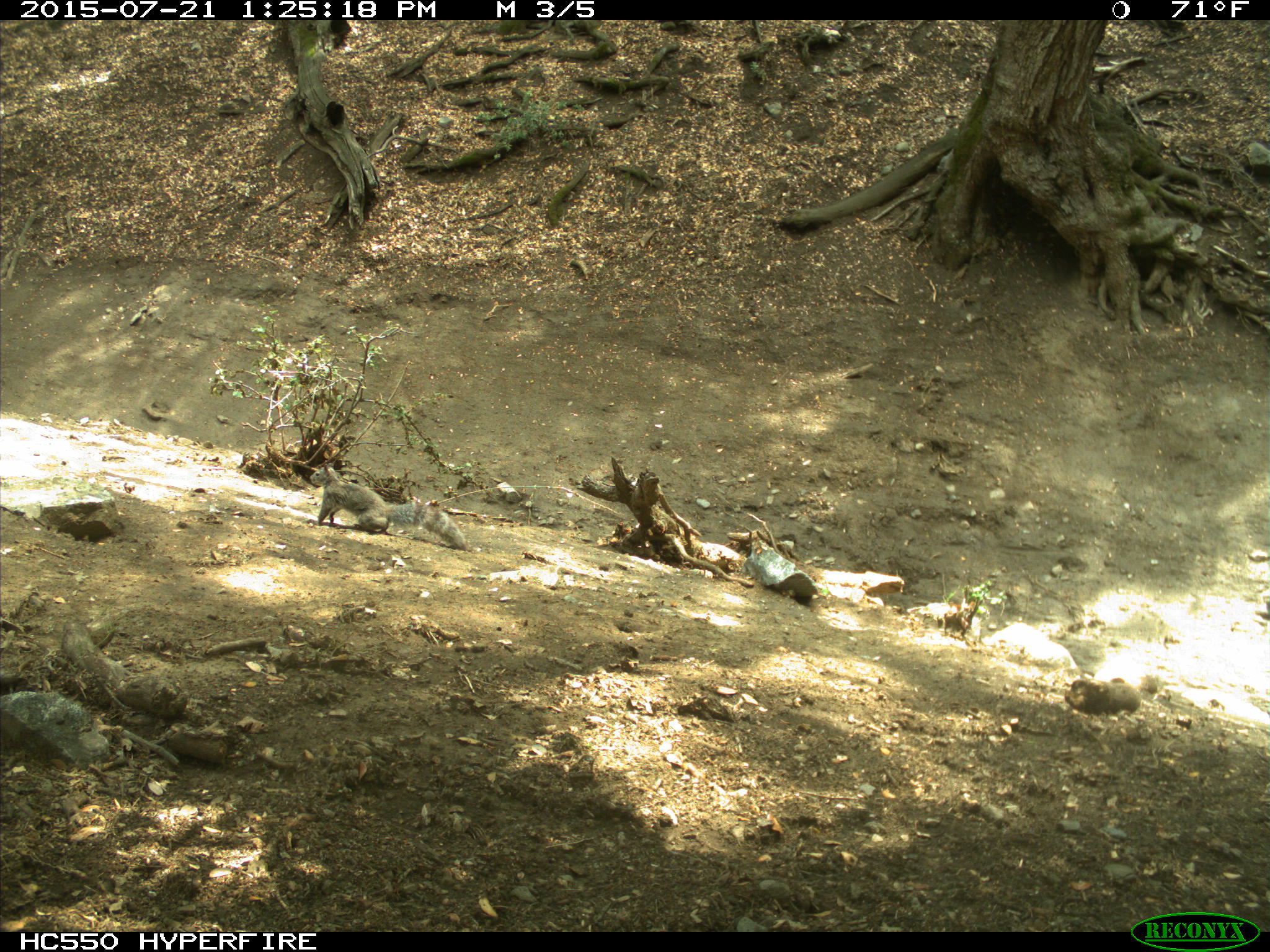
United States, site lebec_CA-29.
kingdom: Animalia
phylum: Chordata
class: Mammalia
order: Rodentia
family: Sciuridae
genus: Sciurus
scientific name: Sciurus carolinensis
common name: eastern gray squirrel